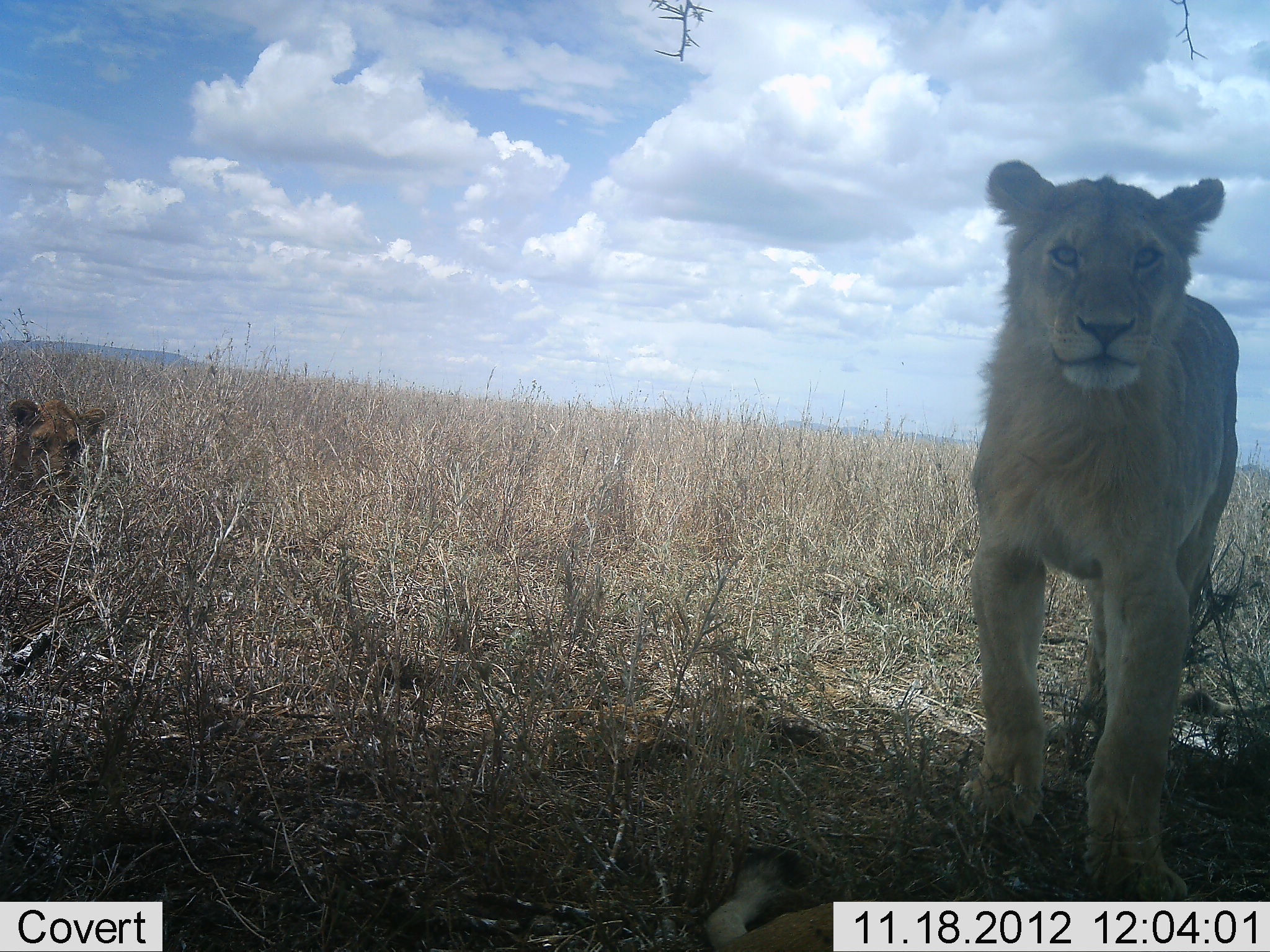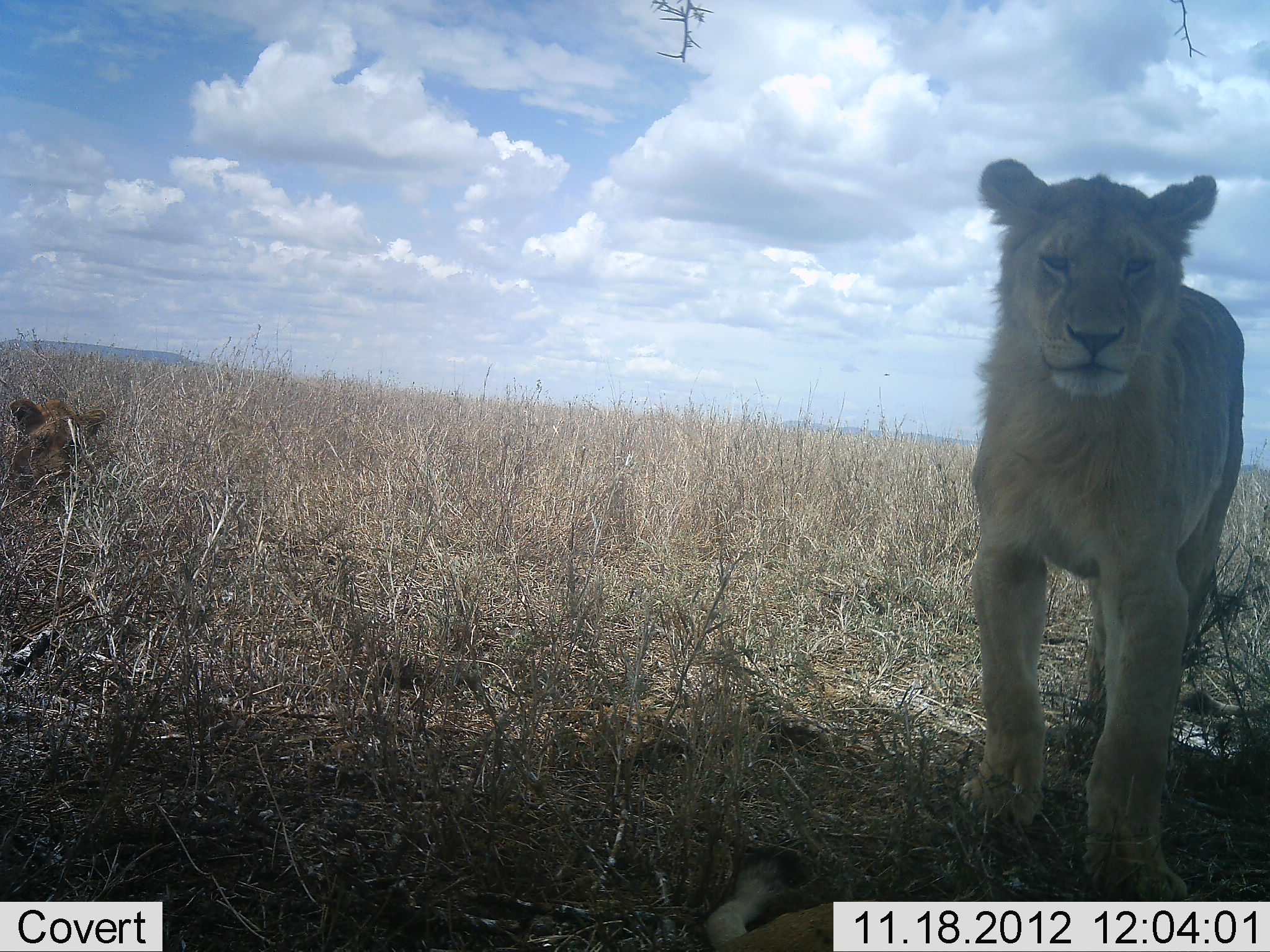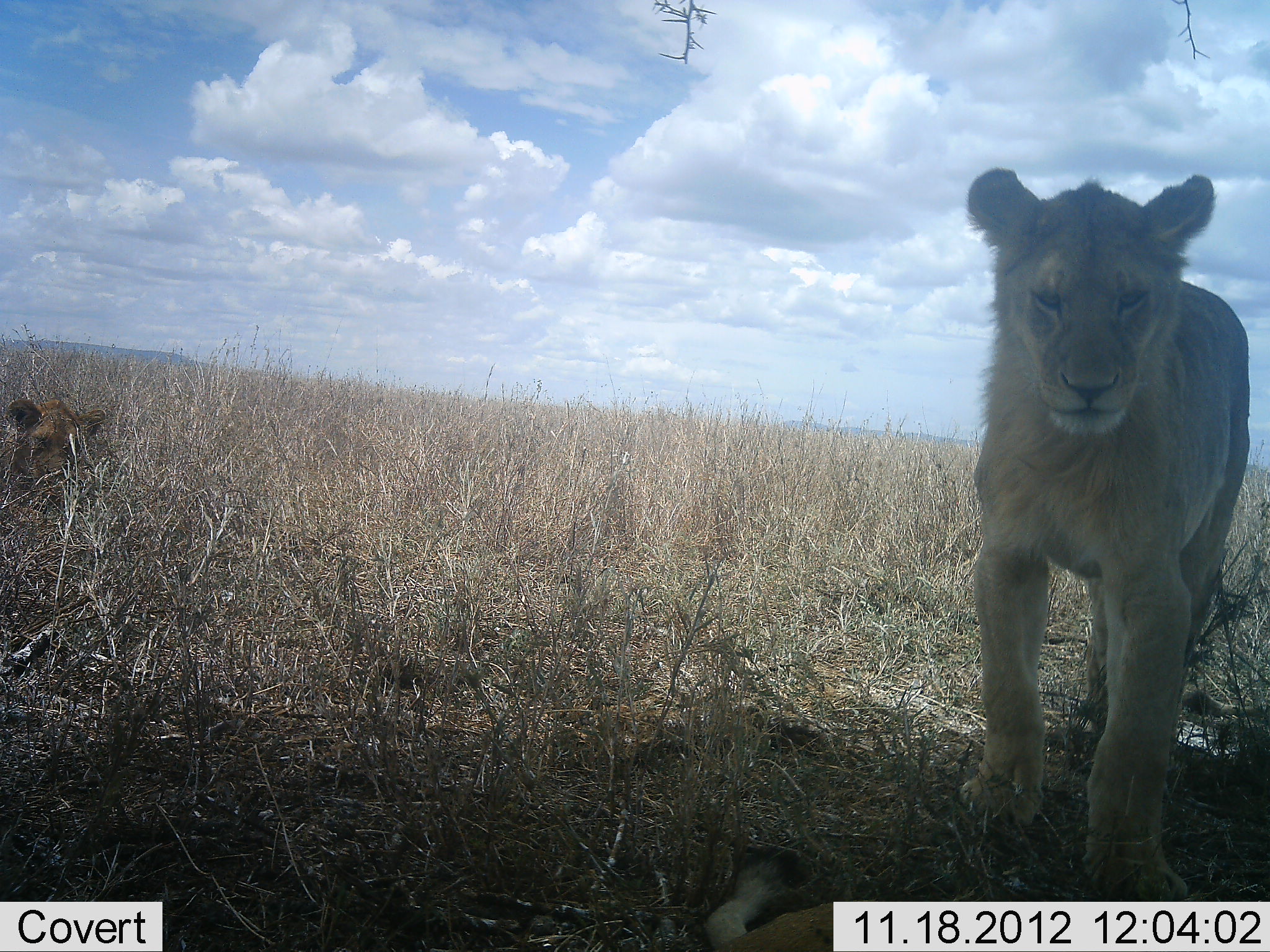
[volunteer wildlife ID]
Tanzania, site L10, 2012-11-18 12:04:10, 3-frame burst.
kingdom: Animalia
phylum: Chordata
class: Mammalia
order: Carnivora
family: Felidae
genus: Panthera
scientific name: Panthera leo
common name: lion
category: lionfemale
Lionfemale (lion) (Panthera leo), count 2. Behavior (volunteer vote fractions): standing 54%, resting 62%, moving 31%, interacting 8%. Young present (vote fraction): 0%. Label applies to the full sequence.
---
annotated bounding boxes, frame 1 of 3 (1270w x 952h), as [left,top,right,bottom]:
animal: [956,161,1241,900]; [699,850,879,952]; [0,394,113,505]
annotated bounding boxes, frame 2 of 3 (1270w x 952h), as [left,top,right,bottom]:
animal: [960,156,1245,902]; [704,843,870,952]; [5,393,108,517]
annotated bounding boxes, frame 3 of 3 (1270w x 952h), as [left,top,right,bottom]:
animal: [959,167,1251,902]; [704,848,897,952]; [1,396,106,516]